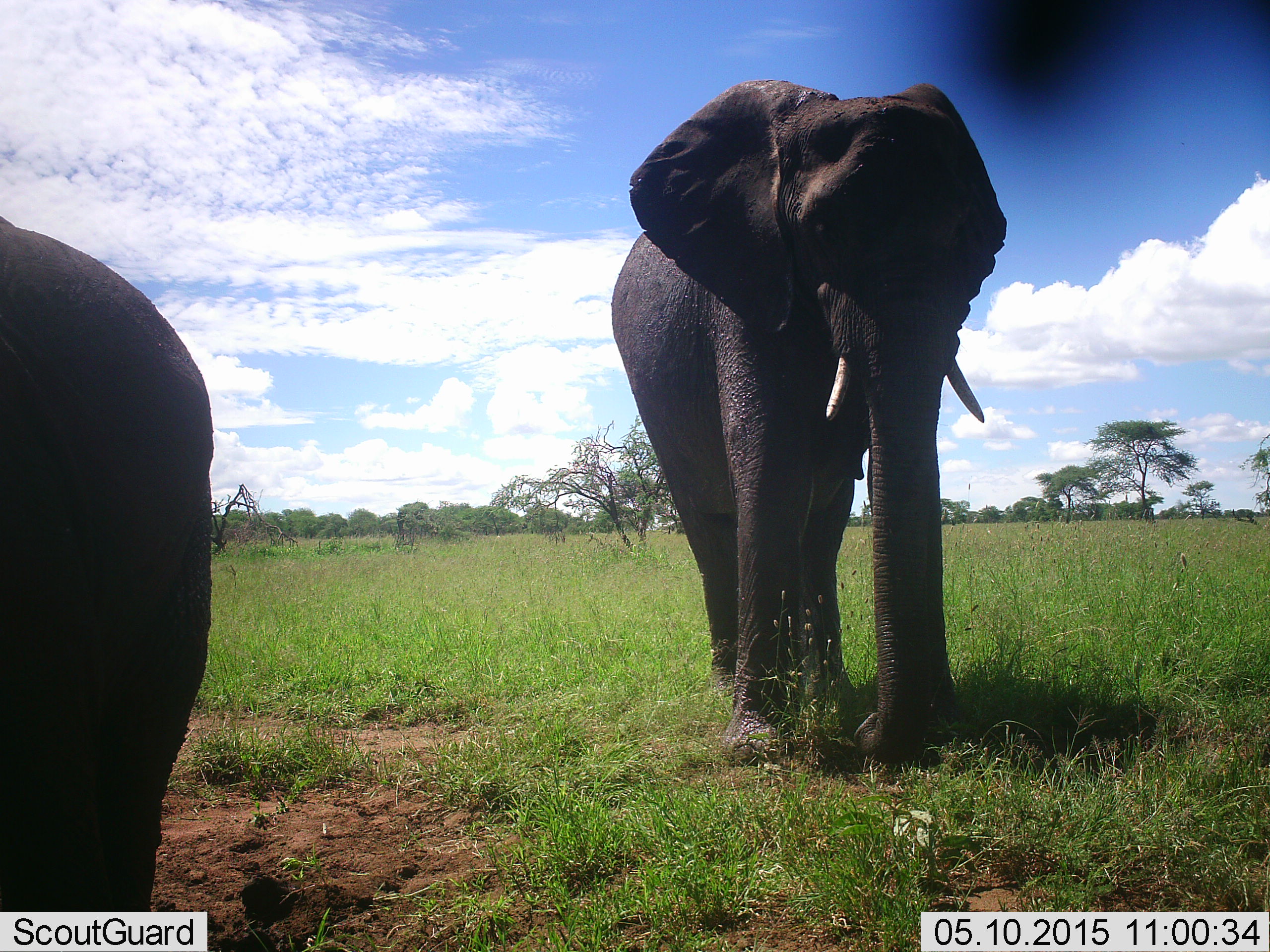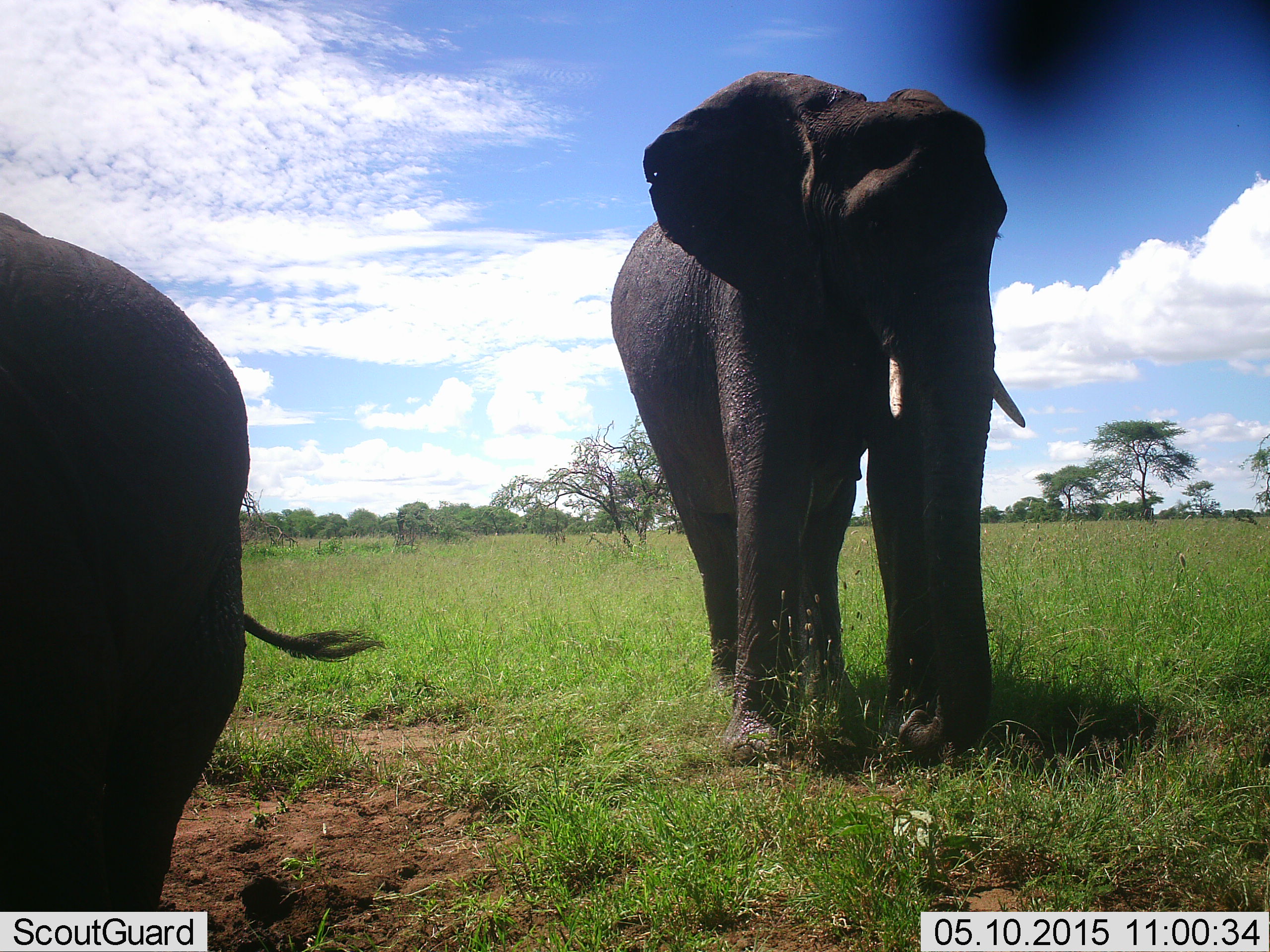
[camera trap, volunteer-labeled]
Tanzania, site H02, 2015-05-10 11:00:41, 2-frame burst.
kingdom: Animalia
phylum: Chordata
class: Mammalia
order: Proboscidea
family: Elephantidae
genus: Loxodonta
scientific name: Loxodonta africana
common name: african bush elephant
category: elephant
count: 2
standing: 70%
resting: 0%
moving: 20%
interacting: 0%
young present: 0%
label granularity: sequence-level